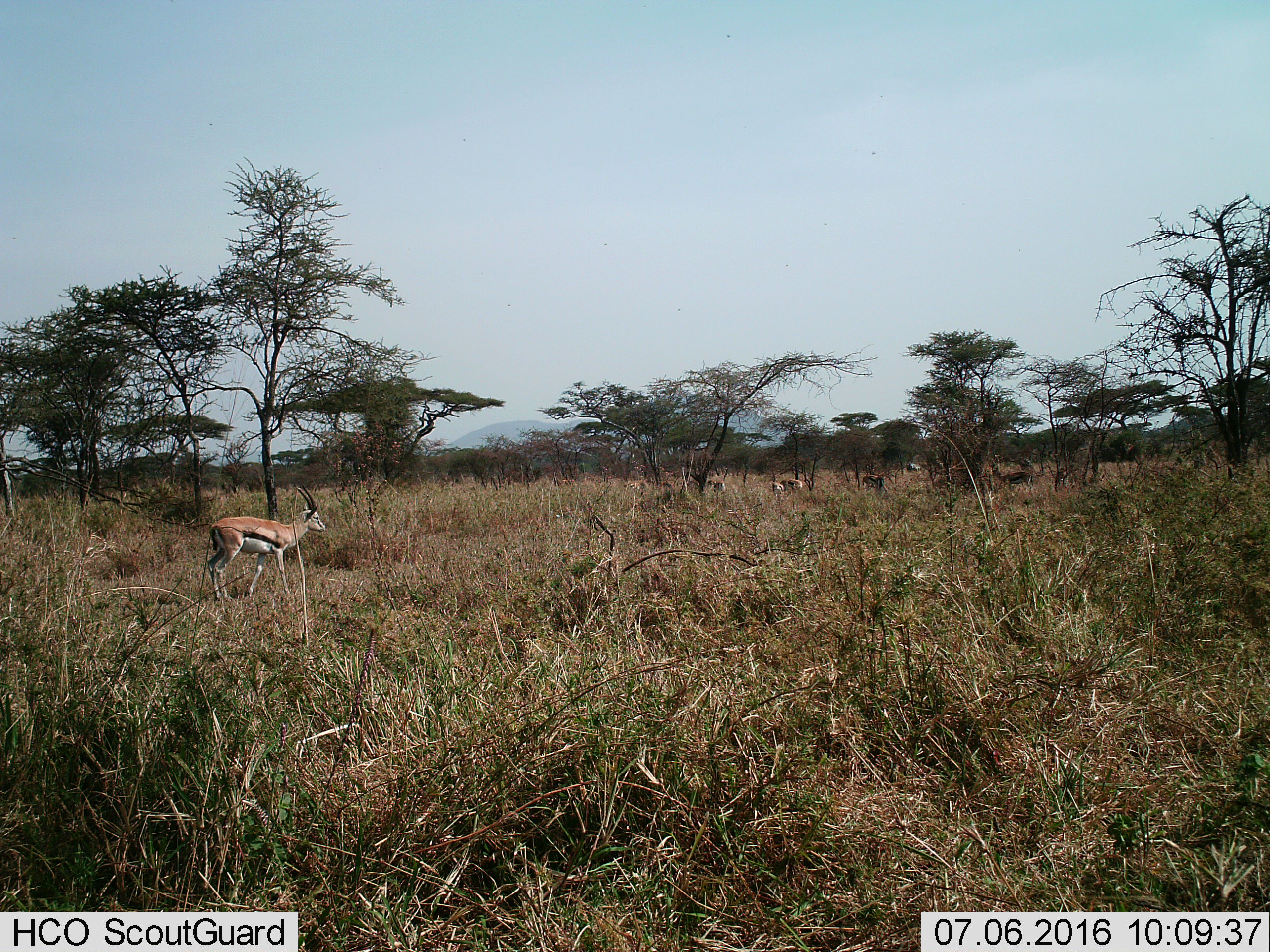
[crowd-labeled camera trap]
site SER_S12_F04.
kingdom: Animalia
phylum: Chordata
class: Mammalia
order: Artiodactyla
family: Bovidae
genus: Eudorcas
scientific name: Eudorcas thomsonii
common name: thomson's gazelle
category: gazellethomsons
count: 6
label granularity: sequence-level